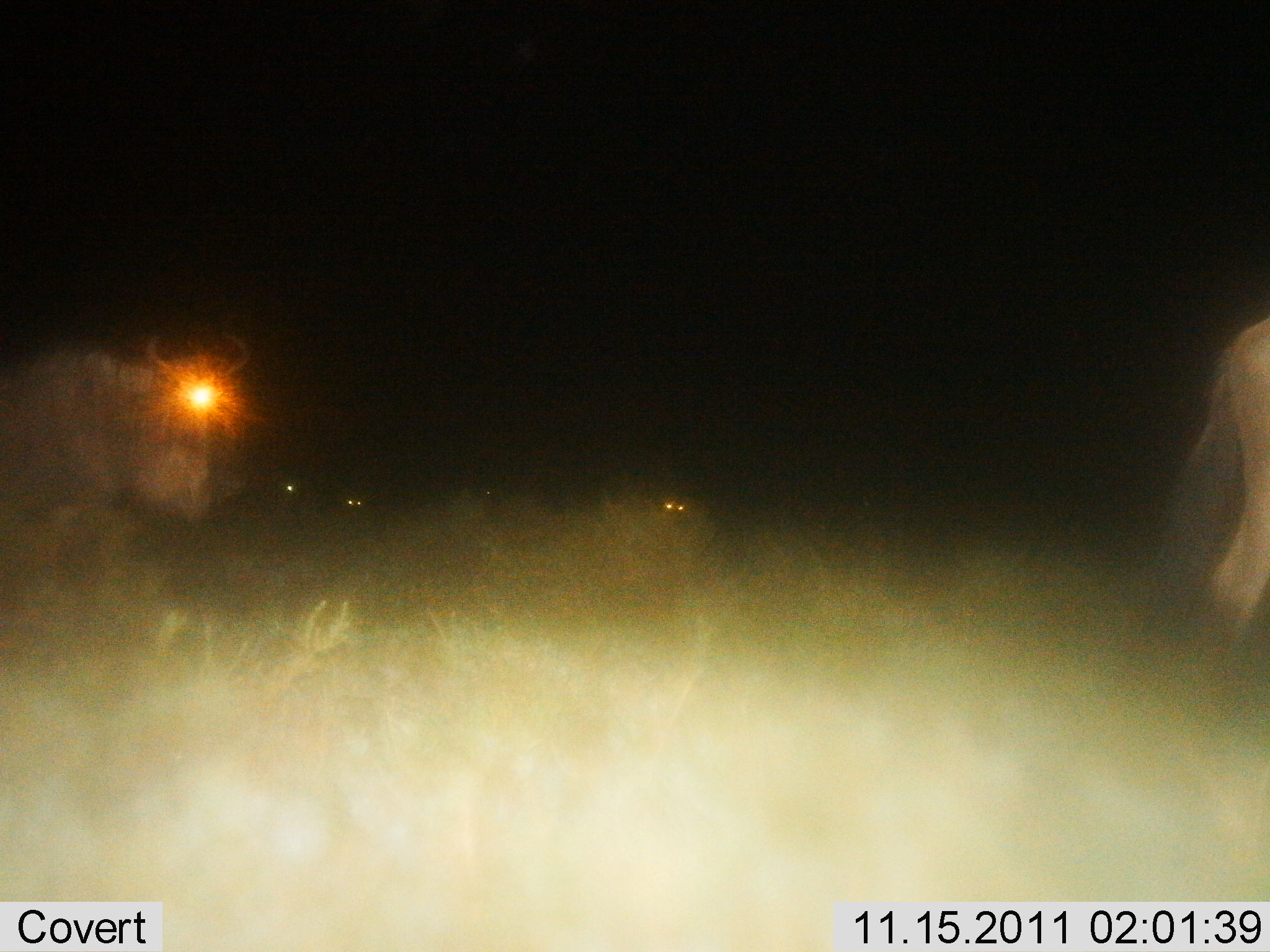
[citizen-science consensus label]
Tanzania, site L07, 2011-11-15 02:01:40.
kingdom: Animalia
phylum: Chordata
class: Mammalia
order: Artiodactyla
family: Bovidae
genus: Connochaetes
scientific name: Connochaetes taurinus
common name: blue wildebeest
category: wildebeest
Wildebeest (blue wildebeest) (Connochaetes taurinus), count 3. Behavior (volunteer vote fractions): standing 33%, resting 0%, moving 67%, interacting 8%. Young present (vote fraction): 0%. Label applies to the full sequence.